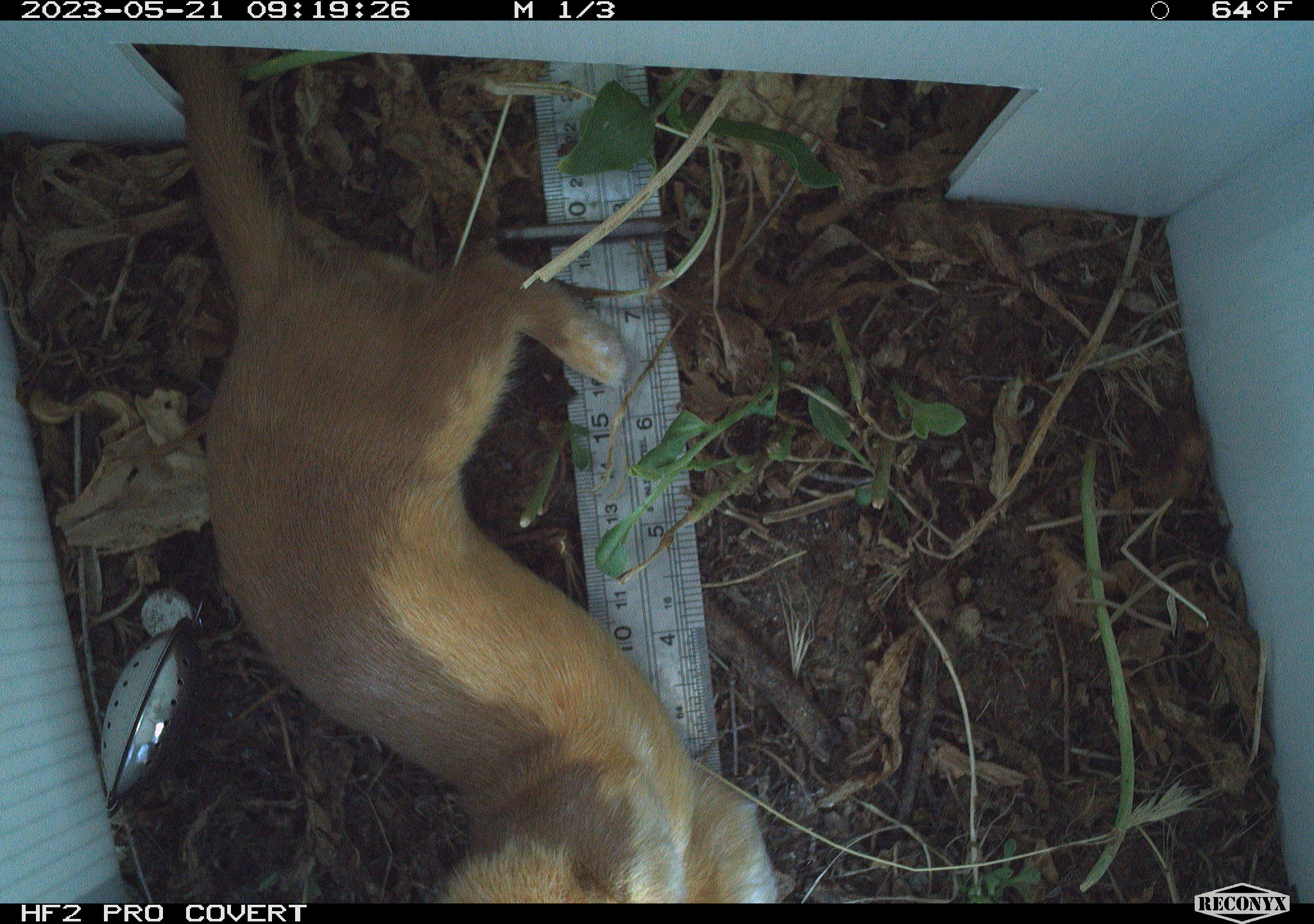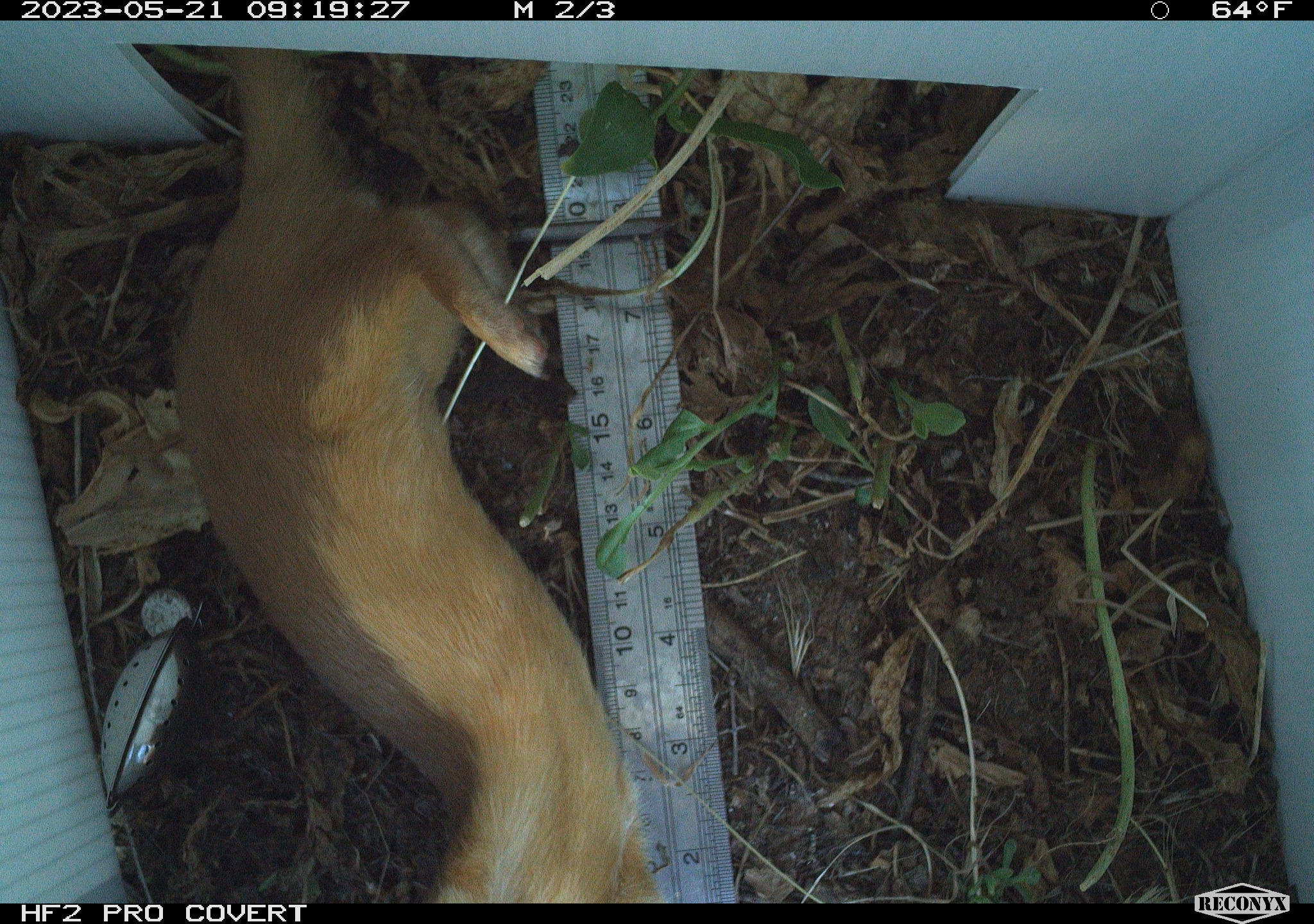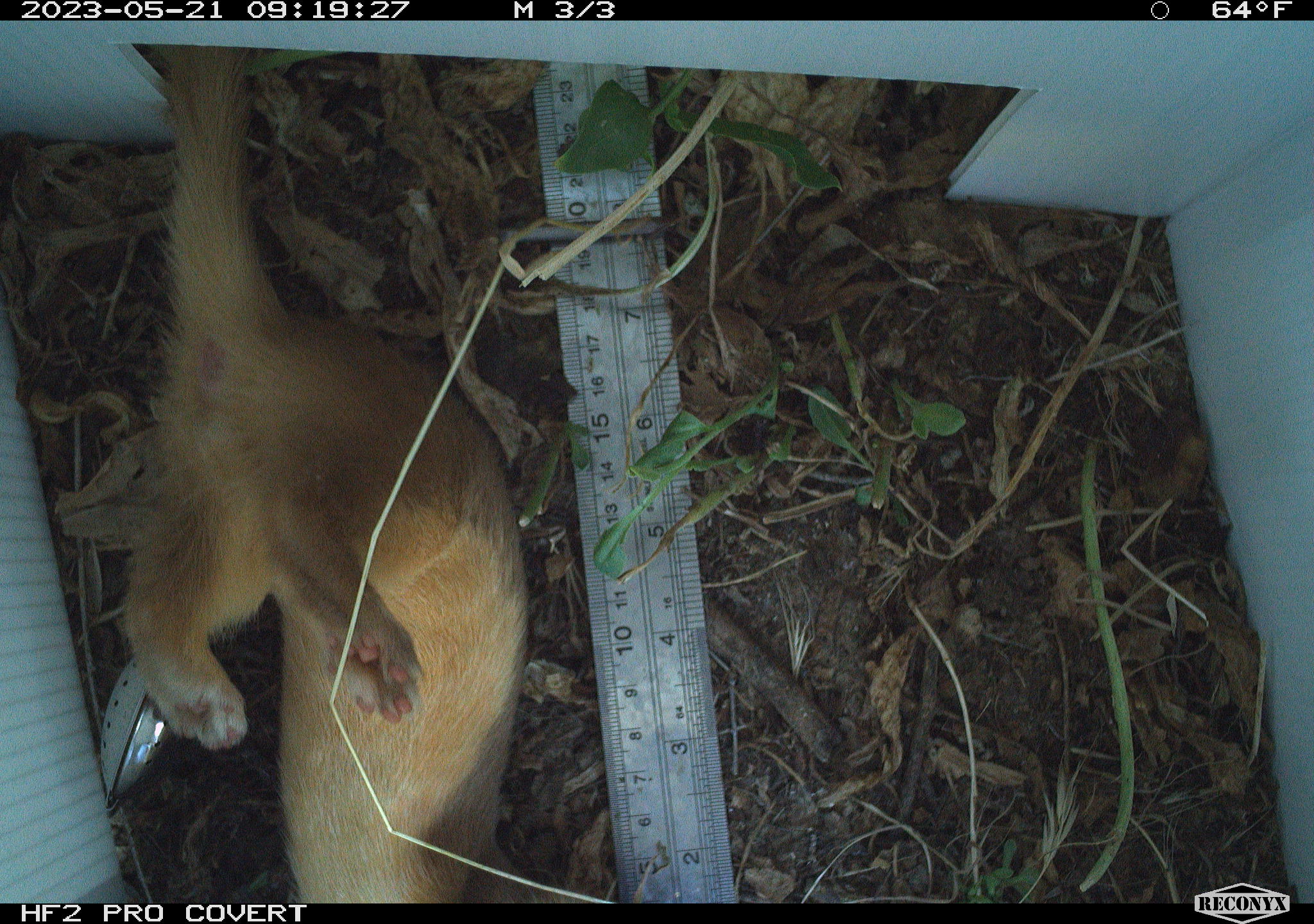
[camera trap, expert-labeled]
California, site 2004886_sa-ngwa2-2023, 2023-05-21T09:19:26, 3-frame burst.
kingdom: Animalia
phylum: Chordata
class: Mammalia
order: Carnivora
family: Mustelidae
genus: Neogale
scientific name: Neogale frenata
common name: long-tailed weasel